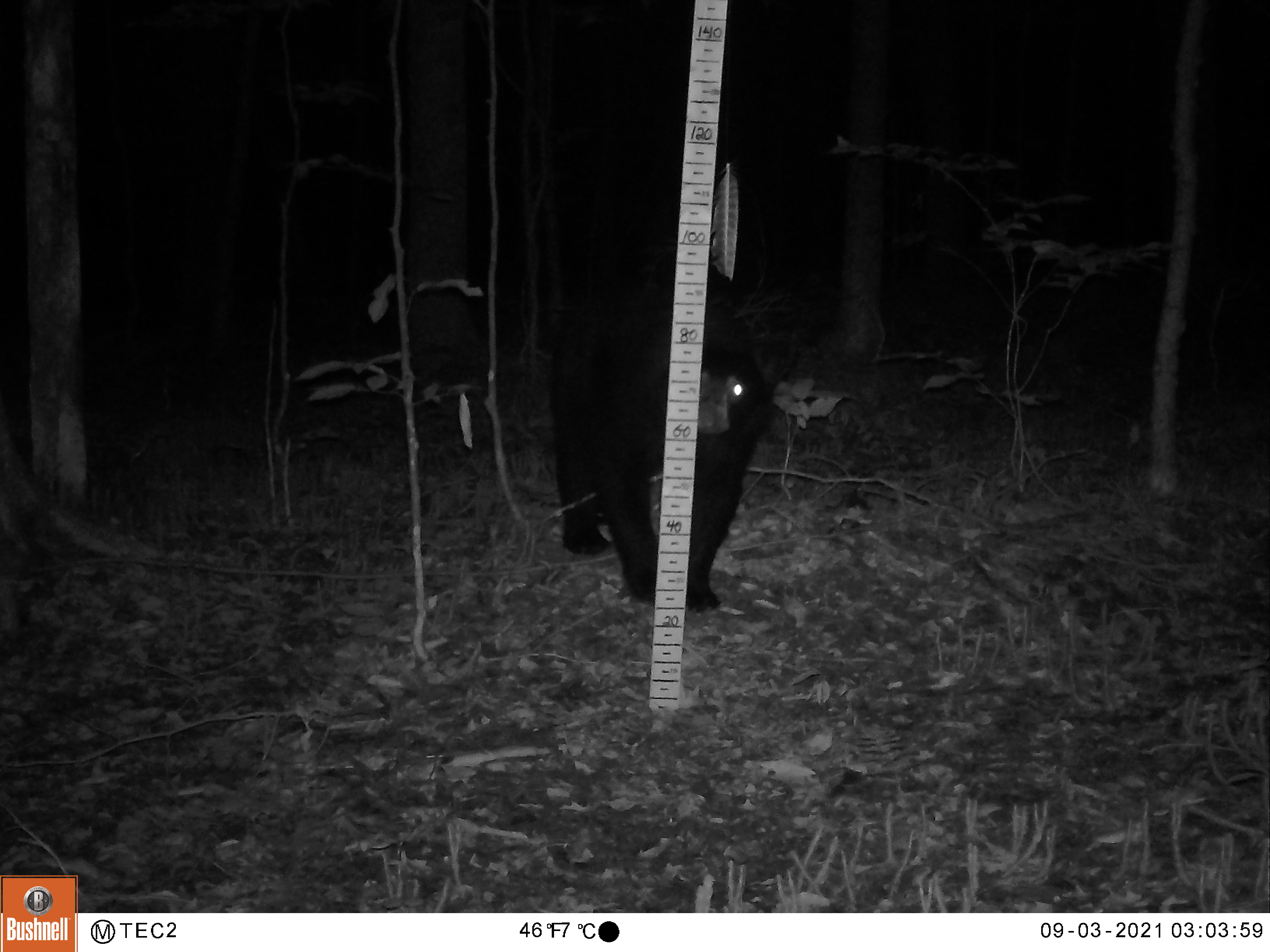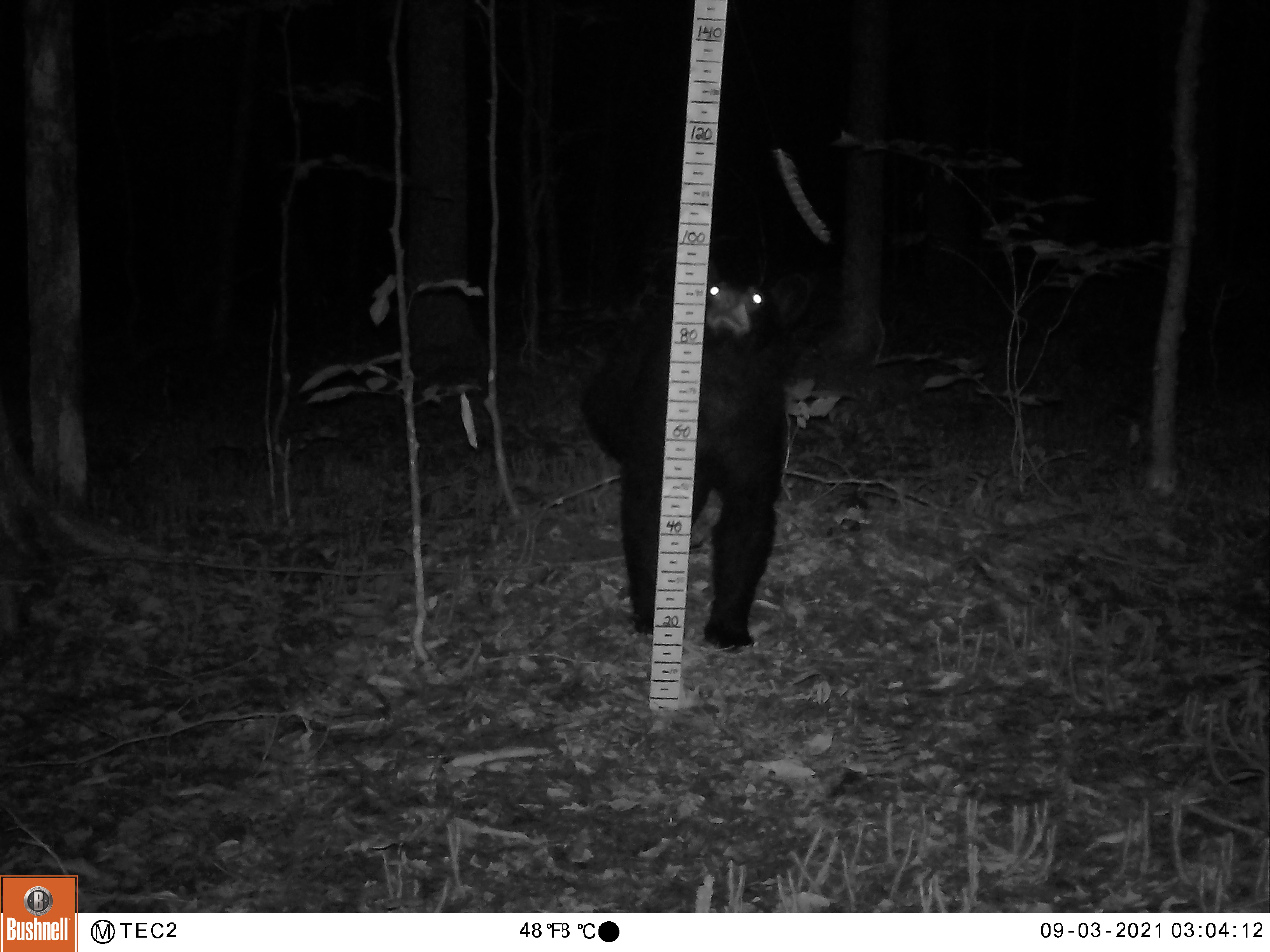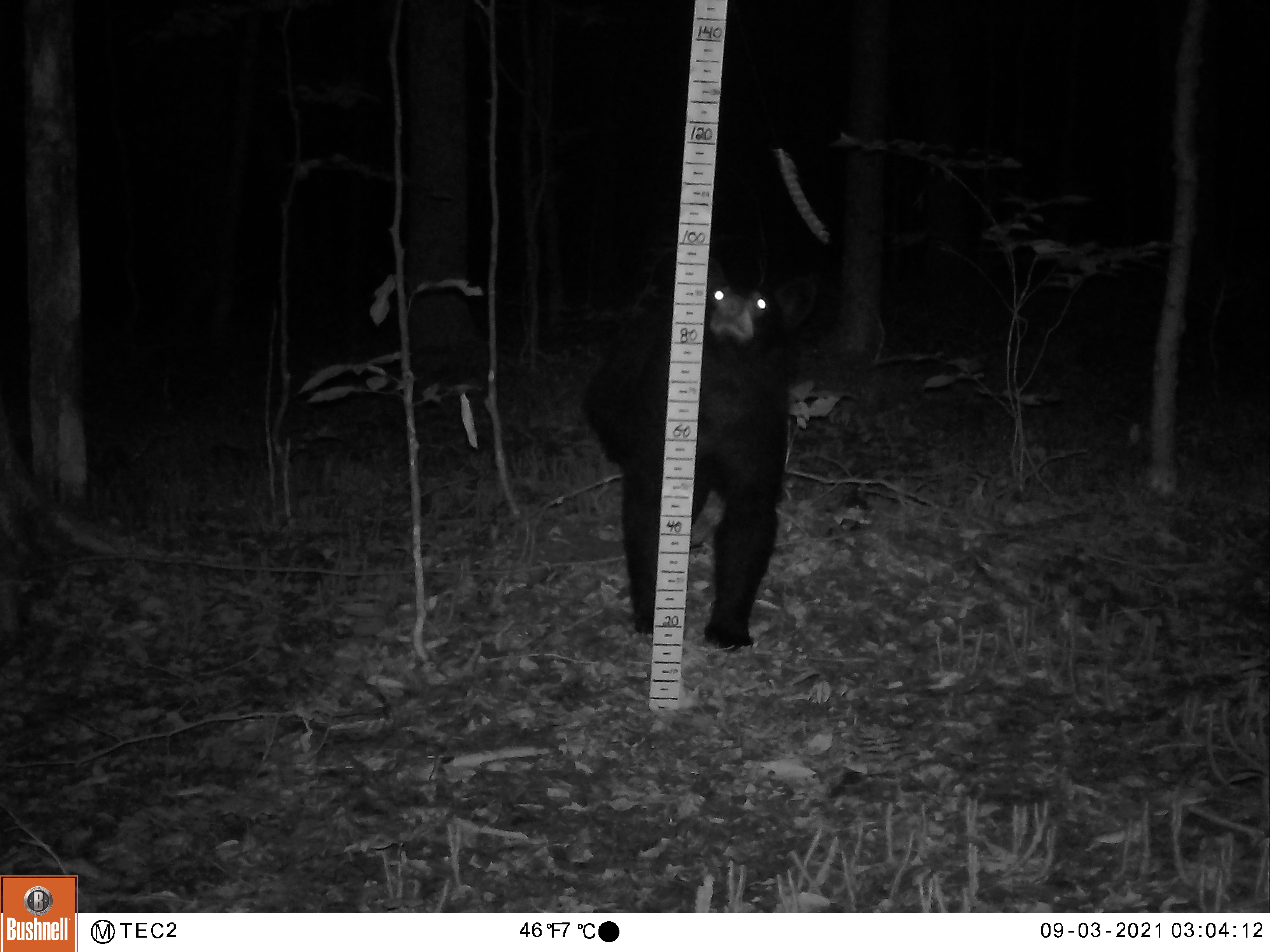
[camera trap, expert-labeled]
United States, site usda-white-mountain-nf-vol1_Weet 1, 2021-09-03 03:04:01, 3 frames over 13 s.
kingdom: Animalia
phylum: Chordata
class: Mammalia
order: Carnivora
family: Ursidae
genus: Ursus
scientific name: Ursus americanus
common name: black bear